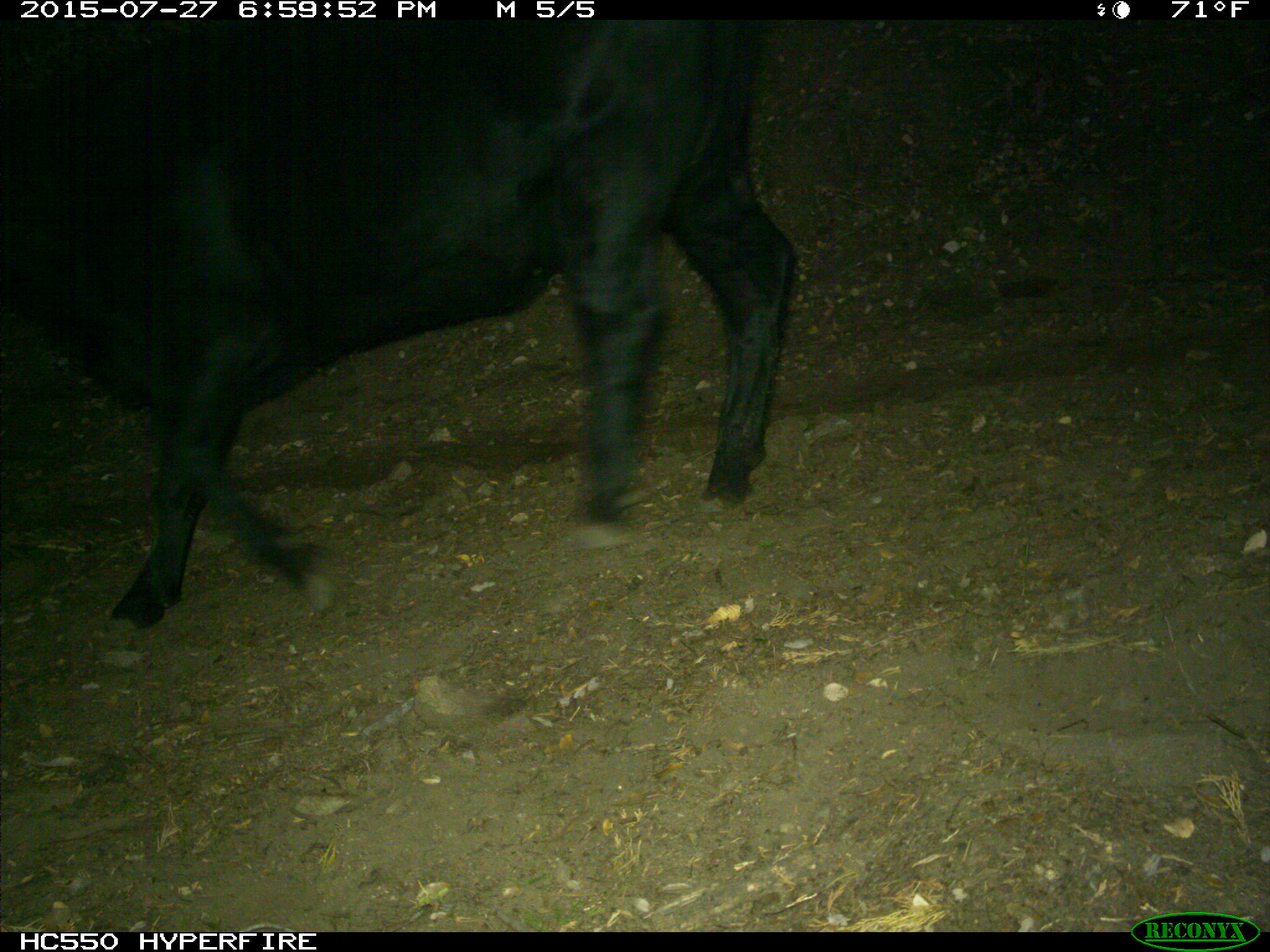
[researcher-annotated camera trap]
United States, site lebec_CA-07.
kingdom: Animalia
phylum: Chordata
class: Mammalia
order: Artiodactyla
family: Bovidae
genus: Bos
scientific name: Bos taurus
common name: domestic cow